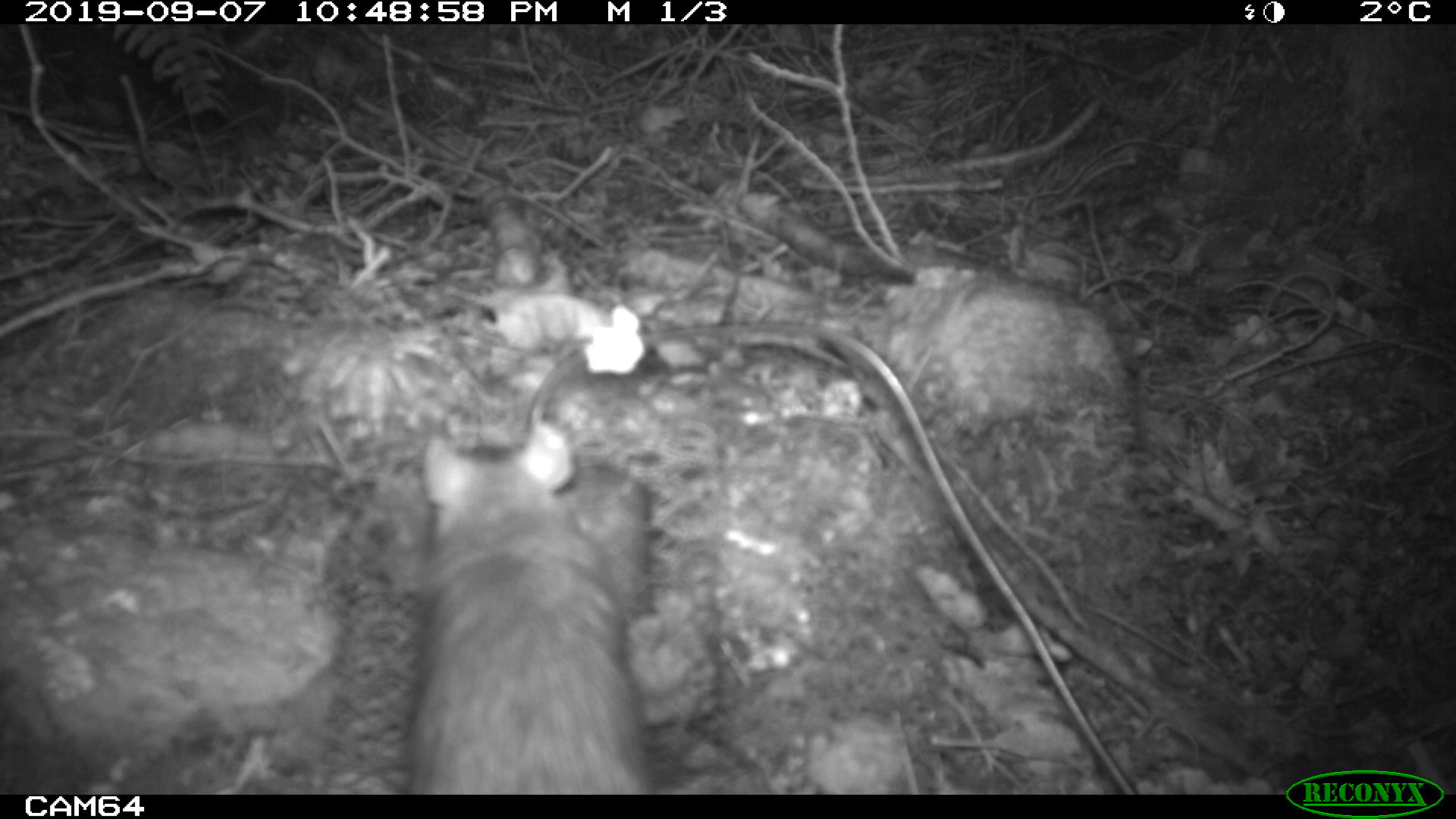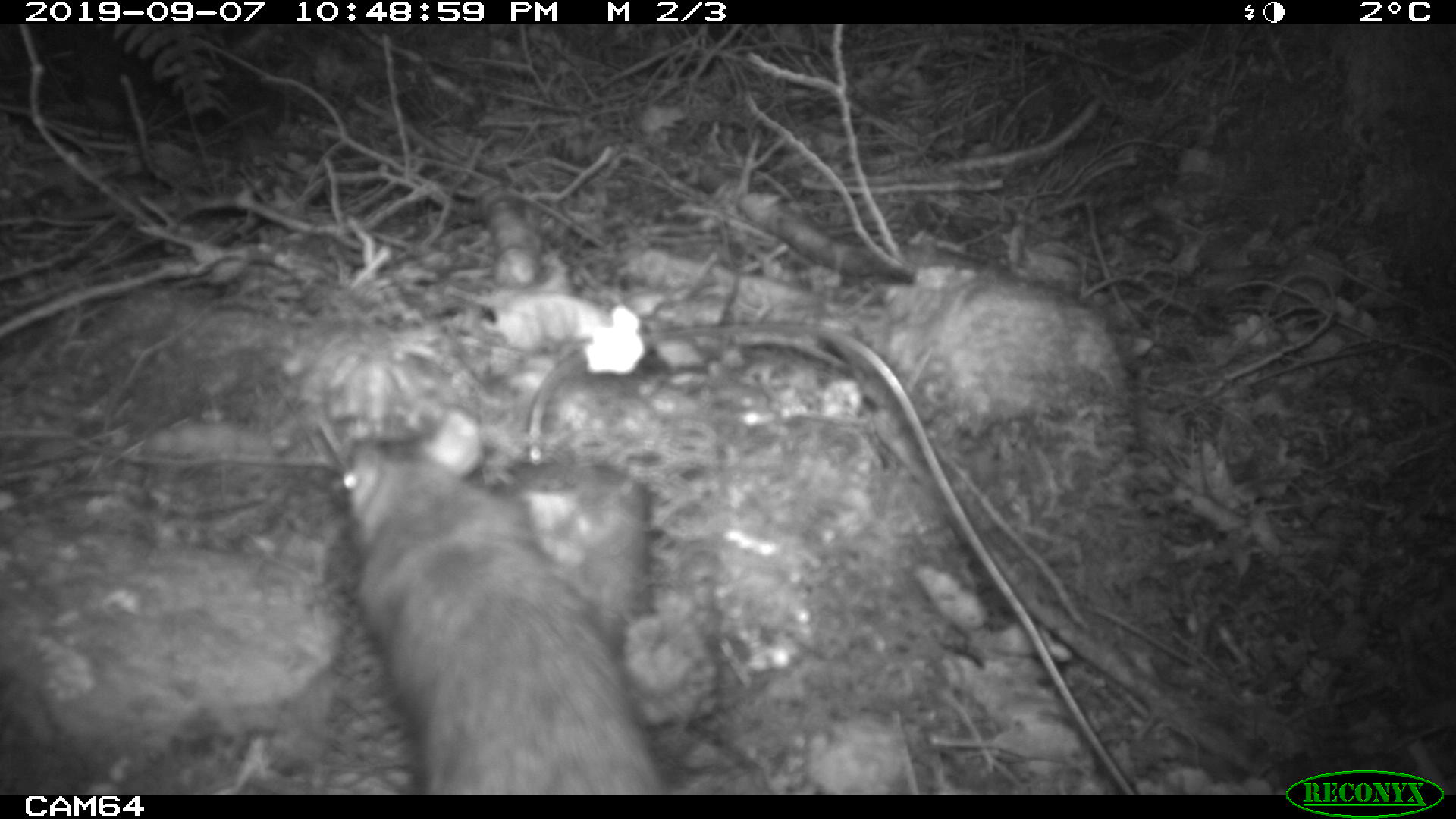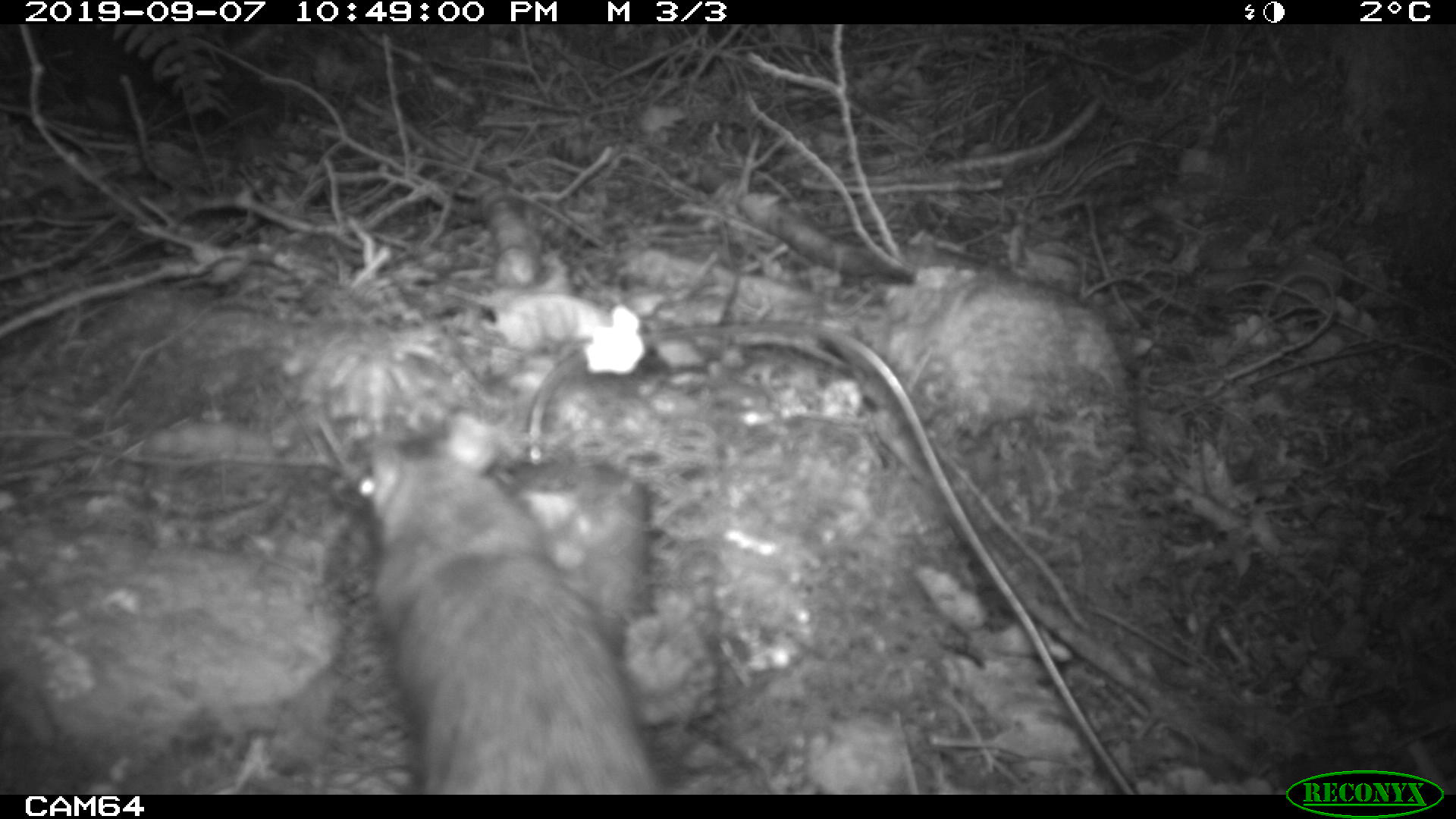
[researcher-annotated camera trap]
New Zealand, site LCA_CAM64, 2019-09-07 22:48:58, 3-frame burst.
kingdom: Animalia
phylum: Chordata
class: Mammalia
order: Rodentia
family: Muridae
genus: Rattus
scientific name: Rattus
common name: rat